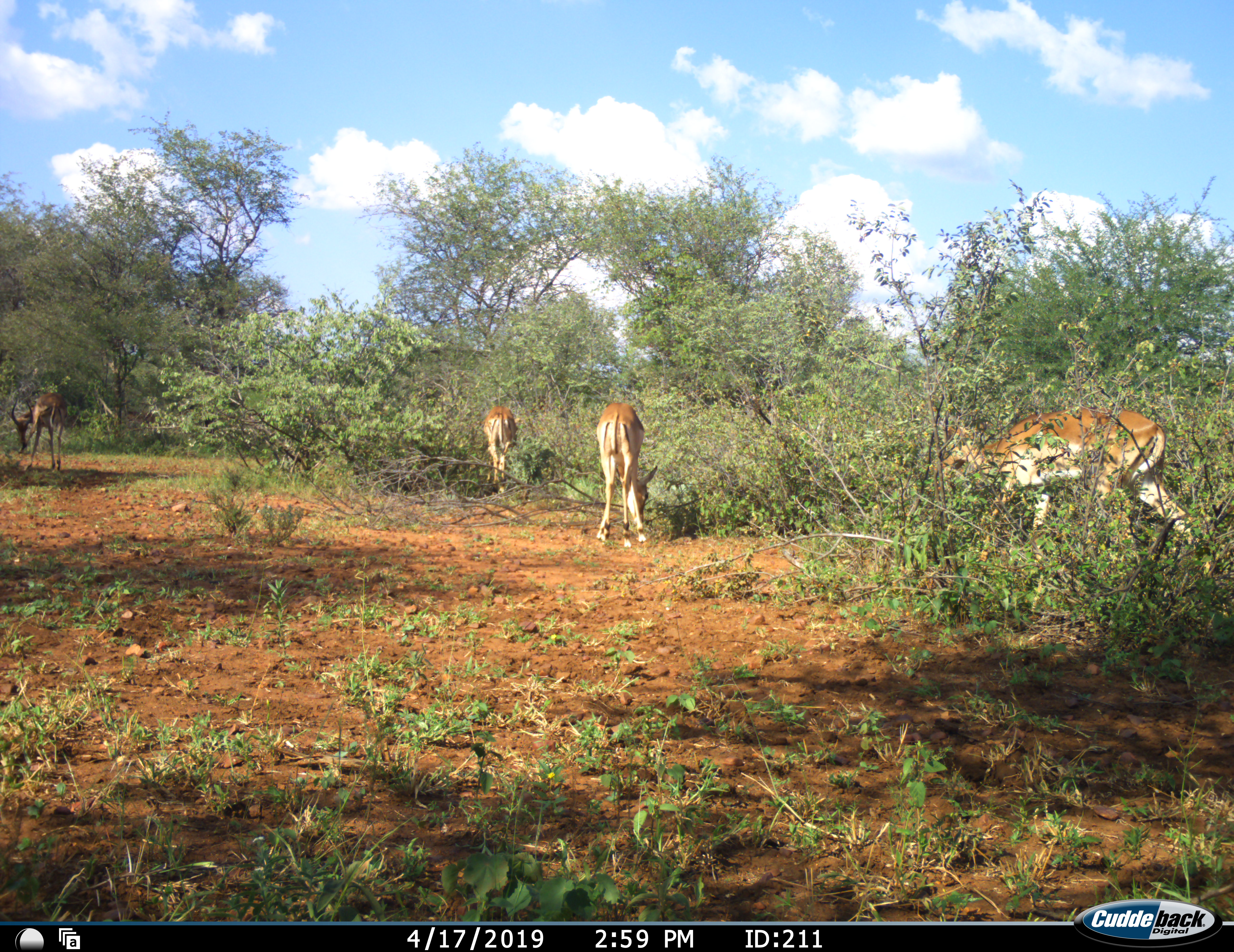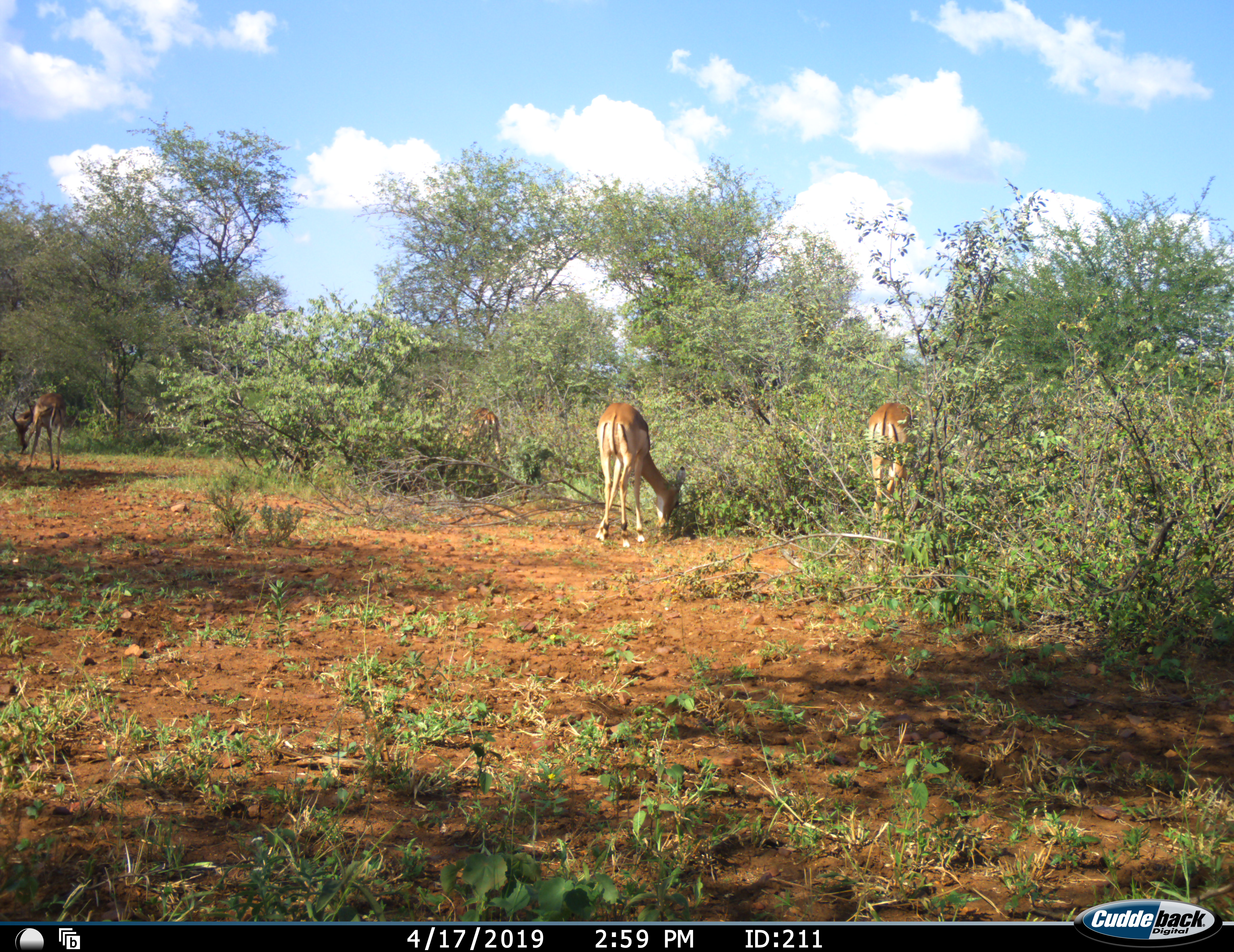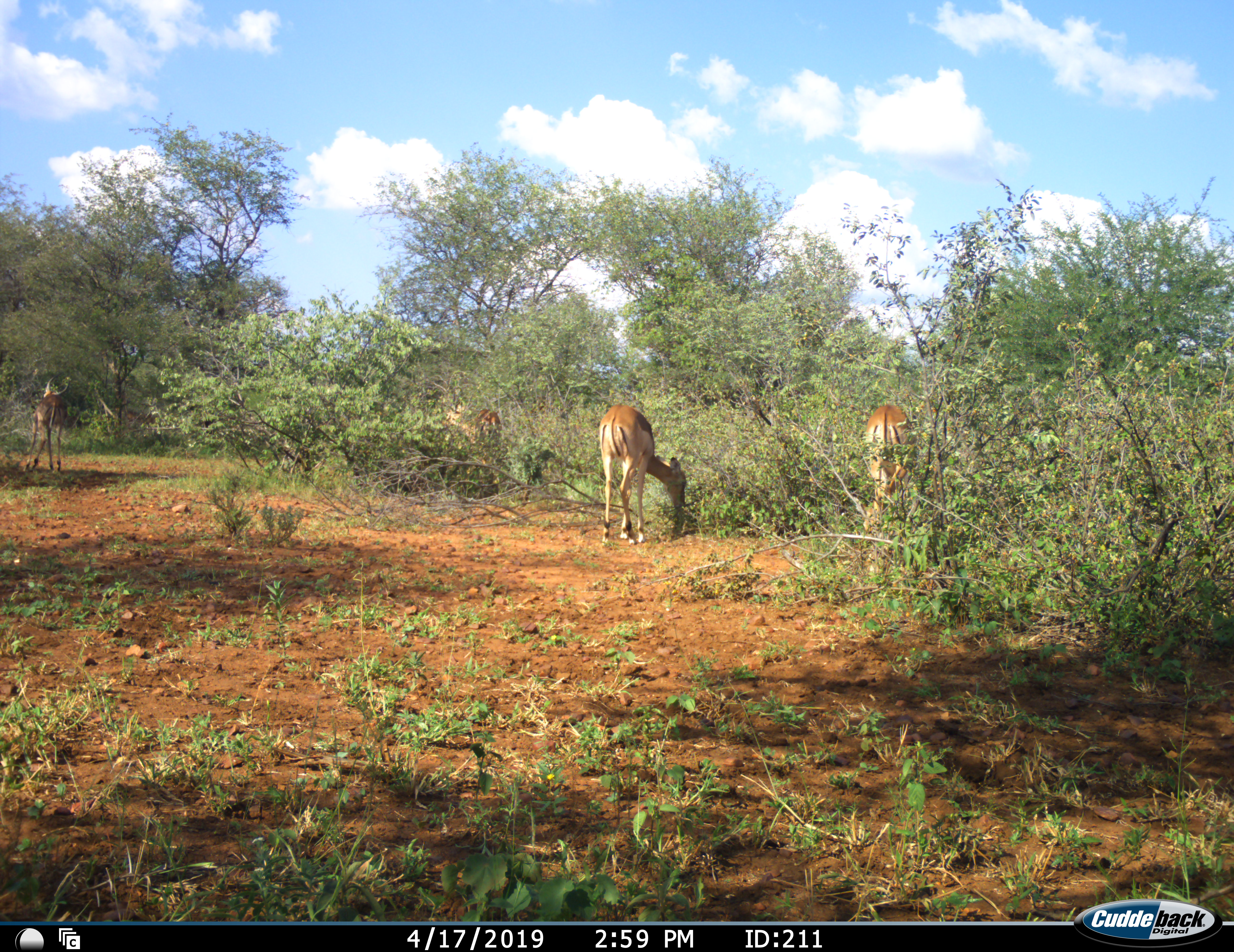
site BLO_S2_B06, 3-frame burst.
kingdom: Animalia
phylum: Chordata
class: Mammalia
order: Artiodactyla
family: Bovidae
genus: Aepyceros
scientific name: Aepyceros melampus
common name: impala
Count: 4.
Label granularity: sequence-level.